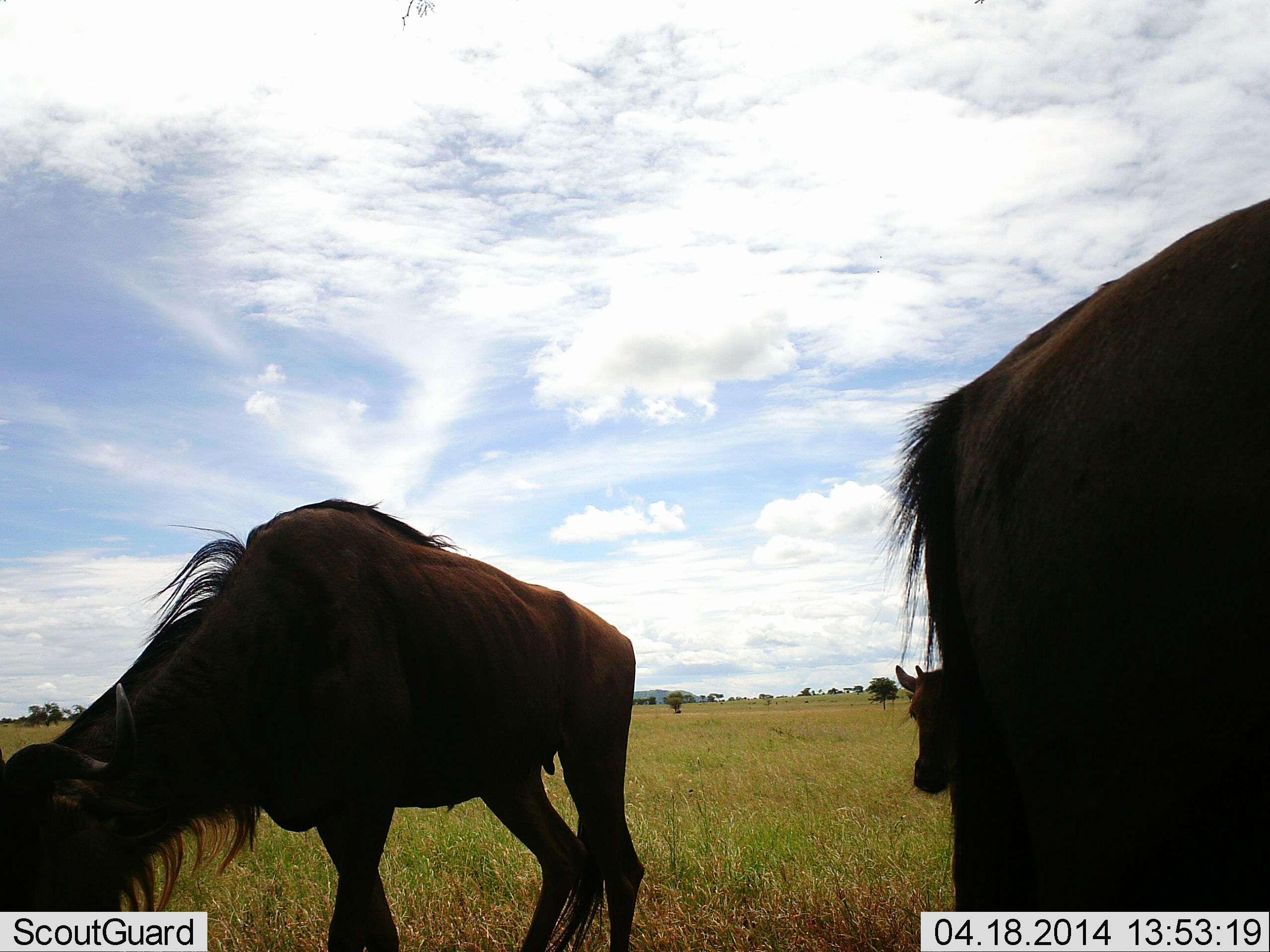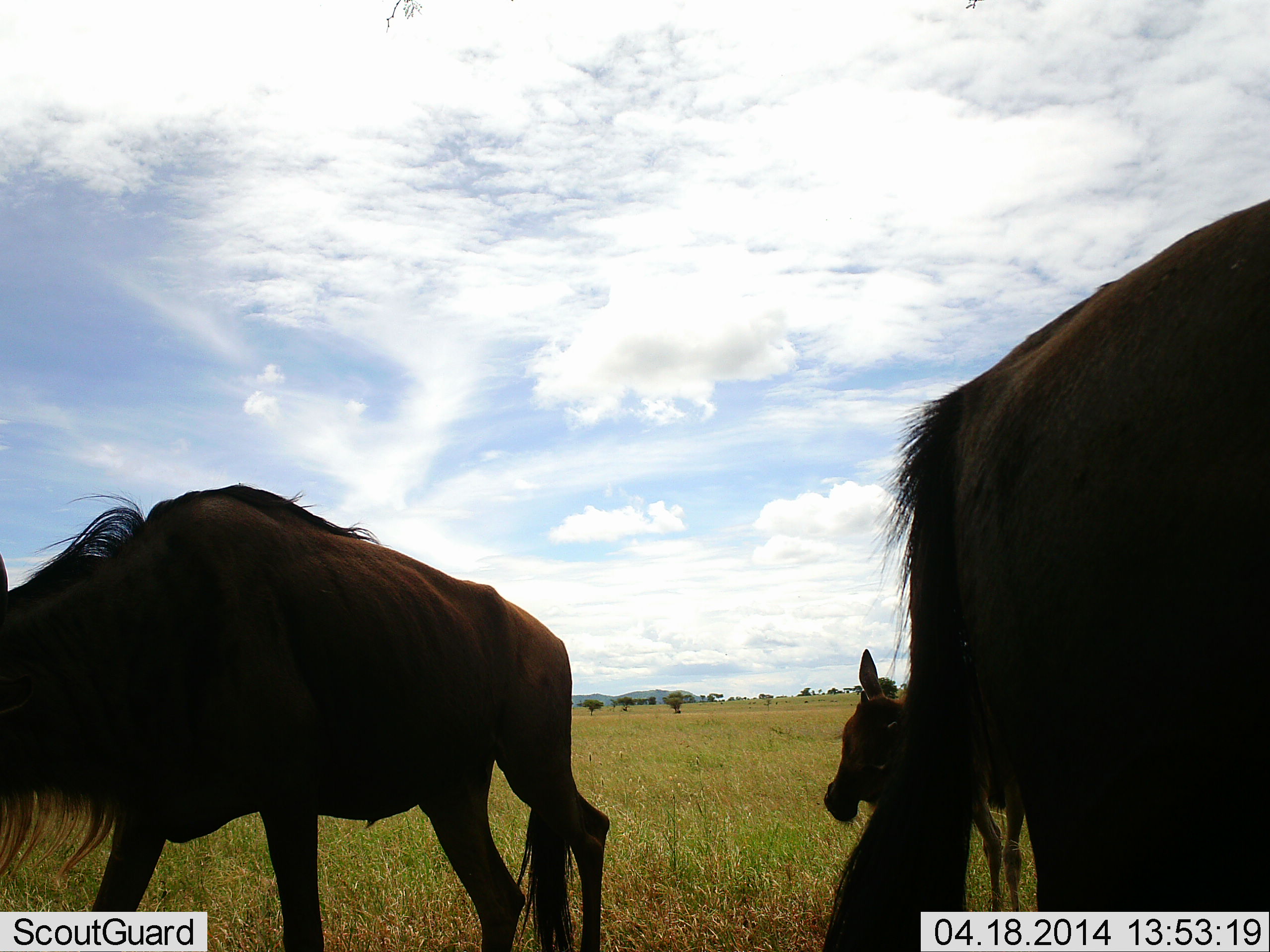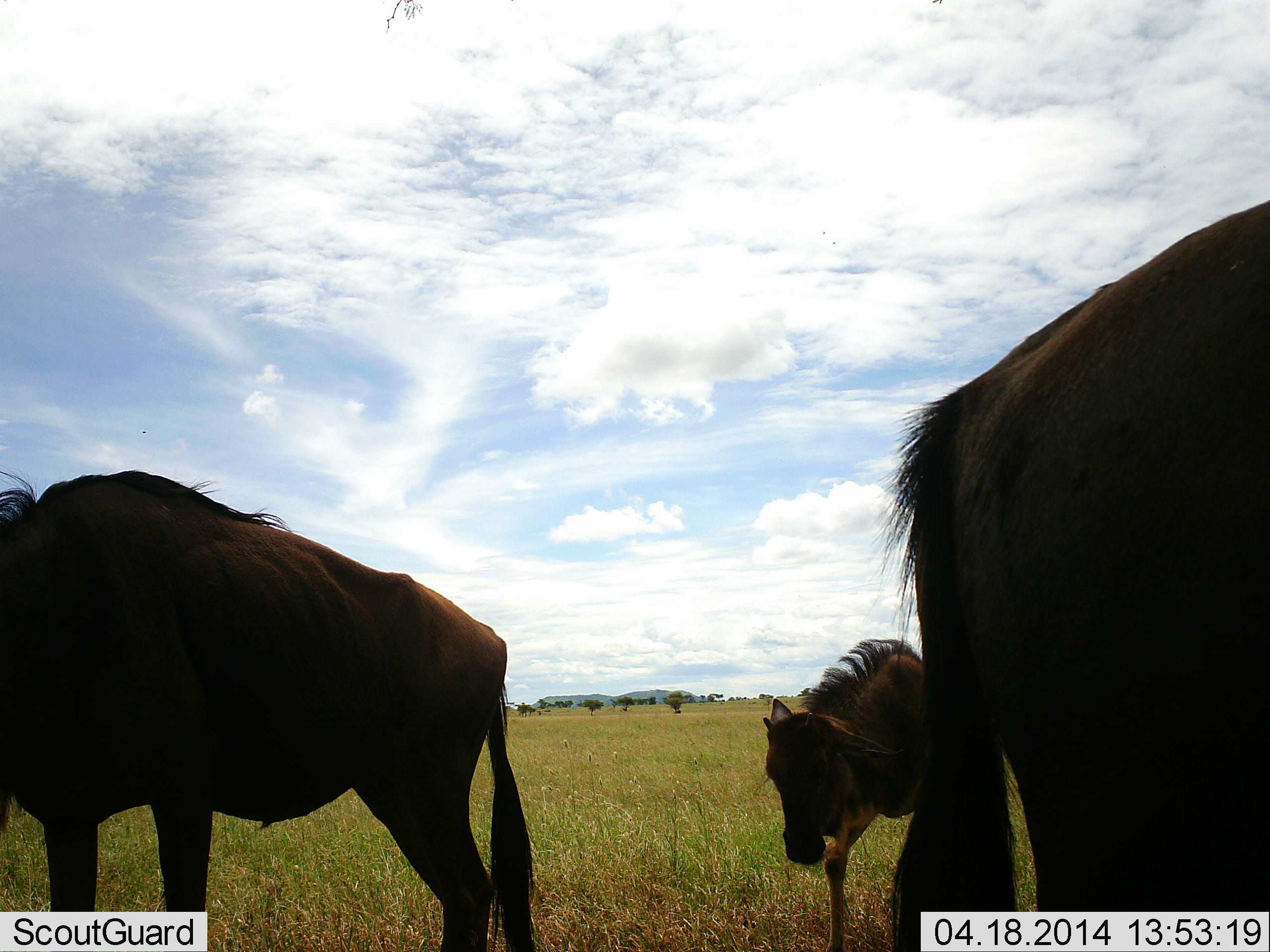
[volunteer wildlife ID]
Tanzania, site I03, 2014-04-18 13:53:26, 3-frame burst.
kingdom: Animalia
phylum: Chordata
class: Mammalia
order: Artiodactyla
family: Bovidae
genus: Connochaetes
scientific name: Connochaetes taurinus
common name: blue wildebeest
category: wildebeest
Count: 3.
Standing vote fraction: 80%.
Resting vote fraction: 0%.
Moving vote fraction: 80%.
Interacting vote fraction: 0%.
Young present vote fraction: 80%.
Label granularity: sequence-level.